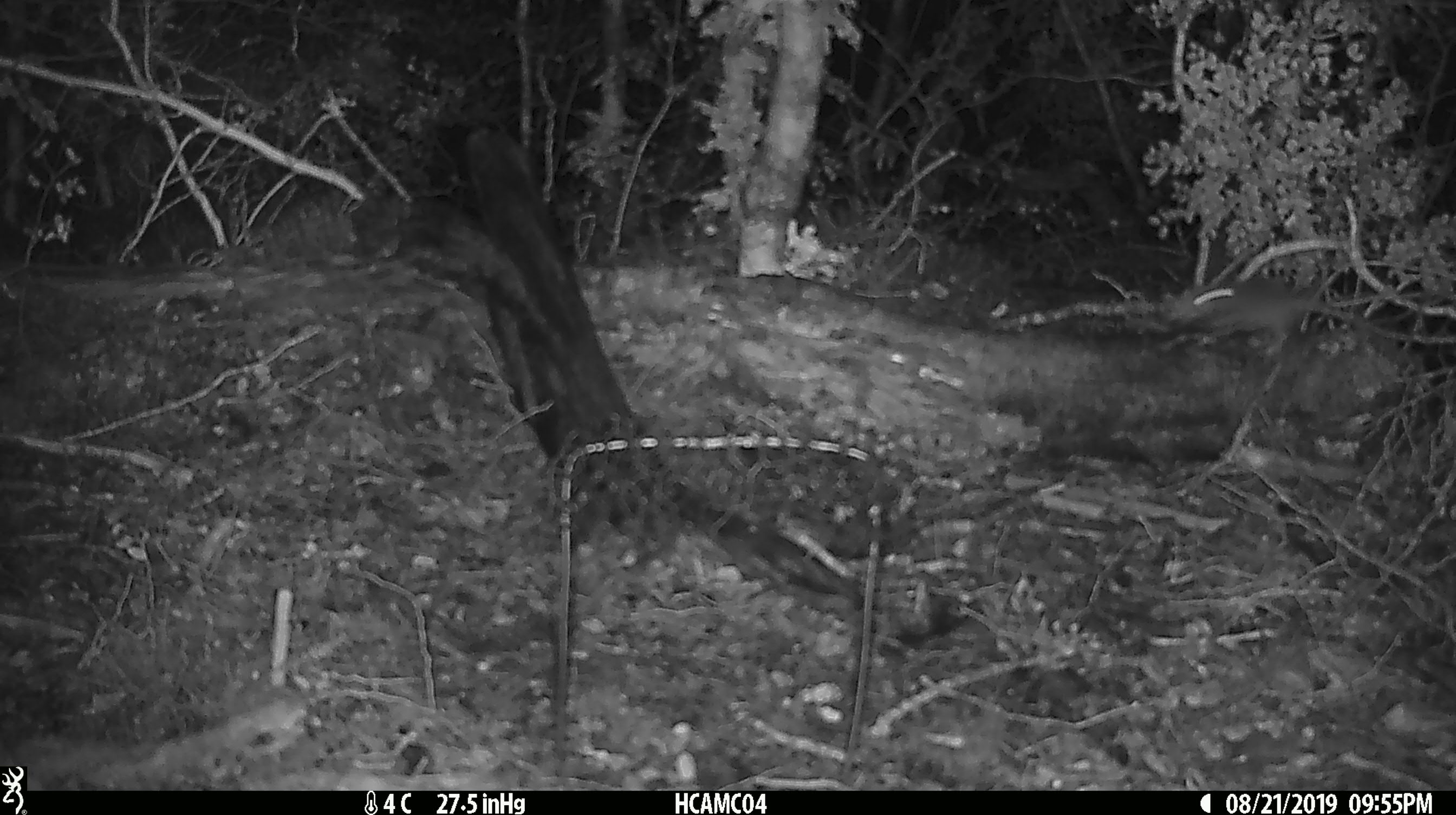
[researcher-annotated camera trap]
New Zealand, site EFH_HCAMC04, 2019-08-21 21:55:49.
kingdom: Animalia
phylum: Chordata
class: Mammalia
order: Rodentia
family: Muridae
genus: Mus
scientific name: Mus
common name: mouse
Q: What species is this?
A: Mouse (Mus).